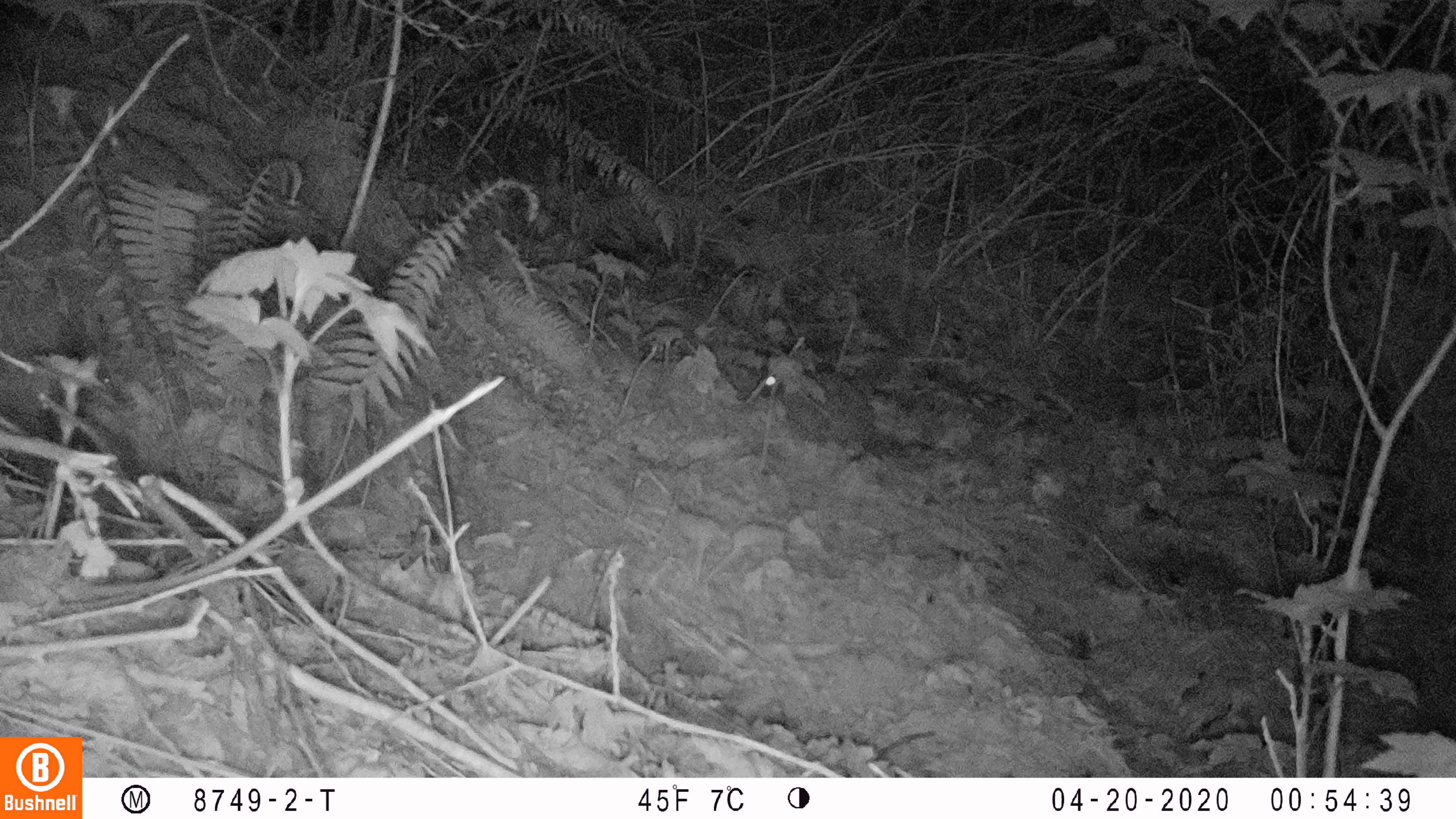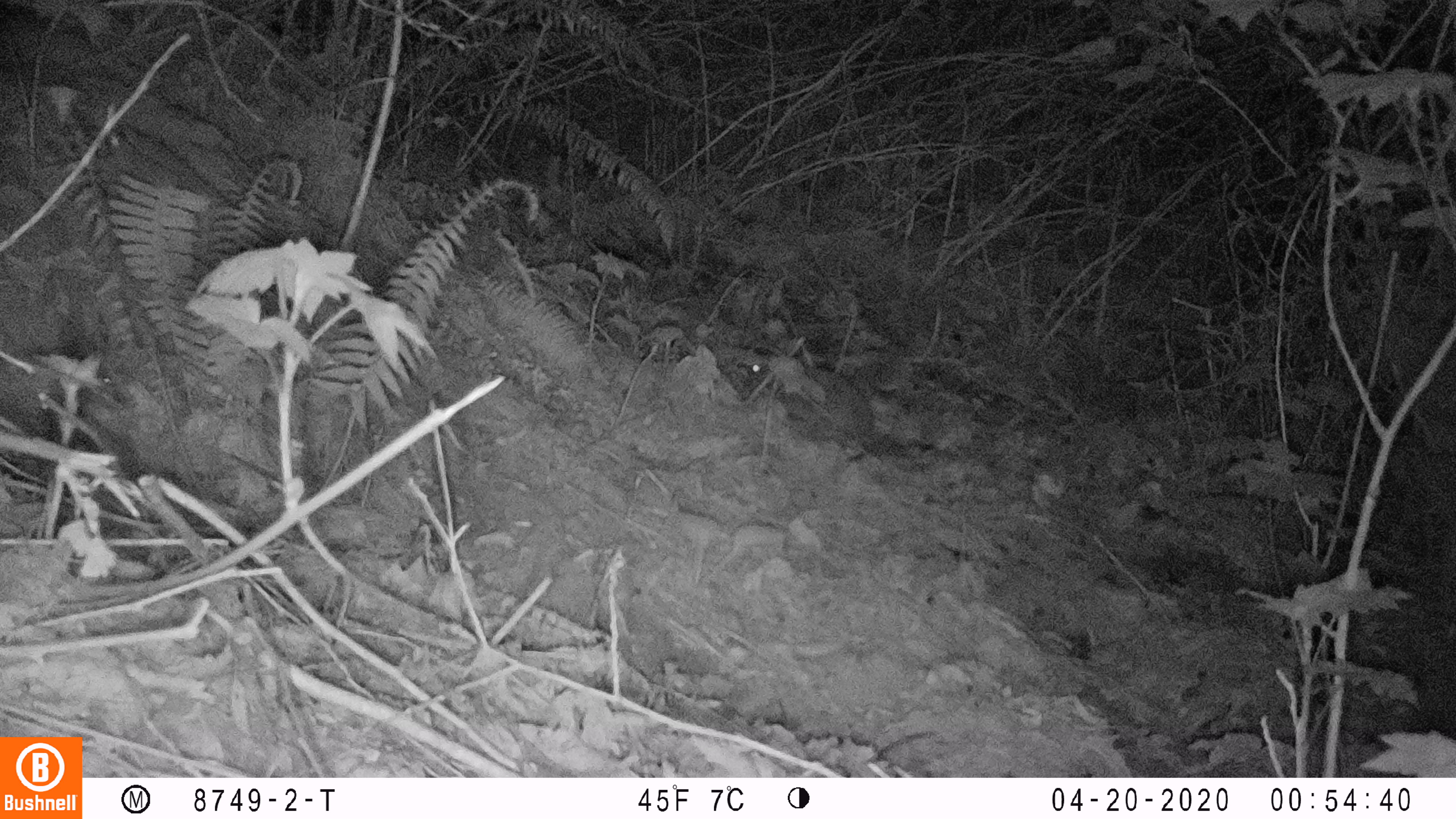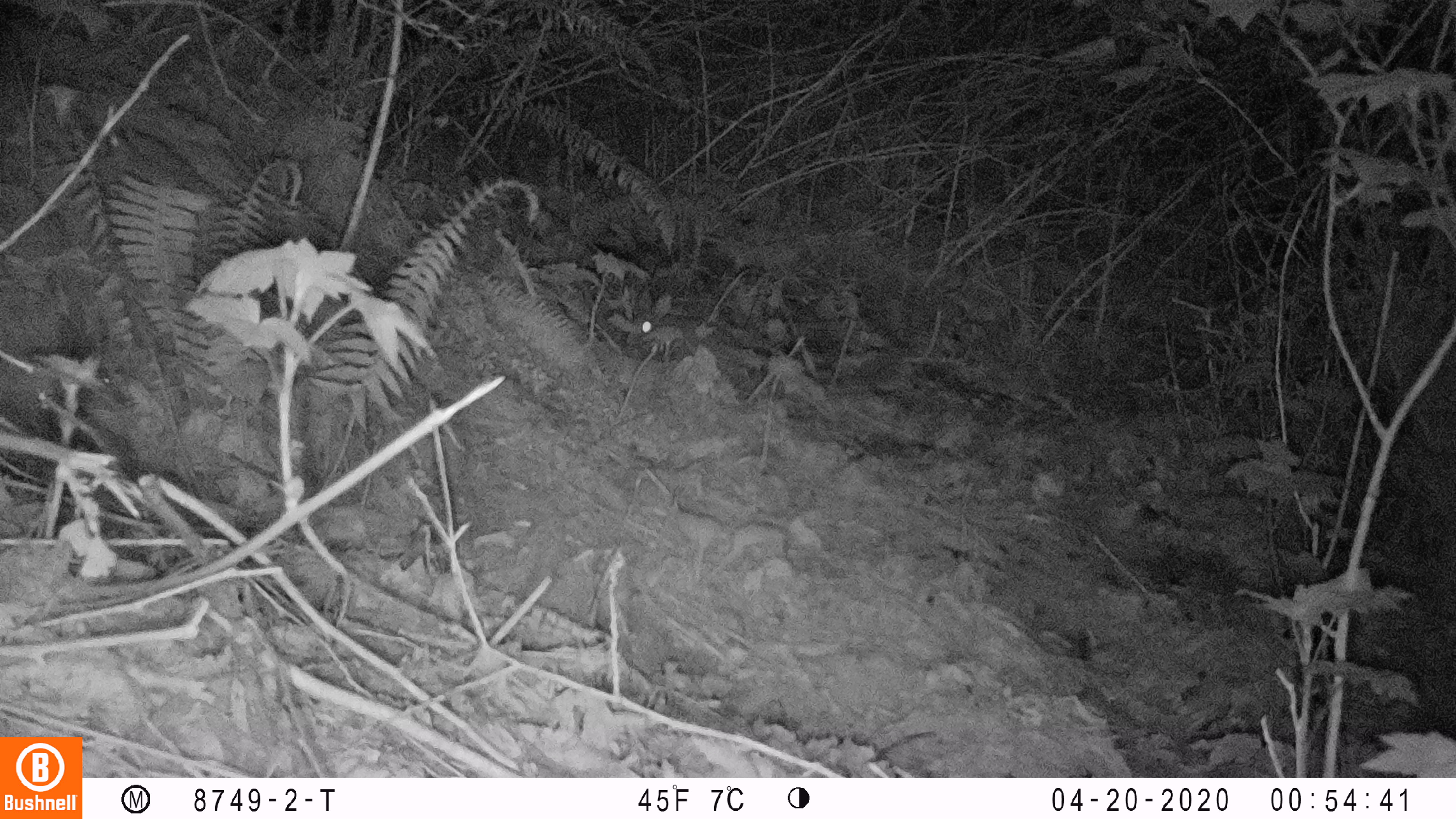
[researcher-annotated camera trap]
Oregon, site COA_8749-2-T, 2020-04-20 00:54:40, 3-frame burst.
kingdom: Animalia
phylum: Chordata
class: Mammalia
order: Lagomorpha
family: Leporidae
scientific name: Leporidae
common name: hares and rabbits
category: leporidae family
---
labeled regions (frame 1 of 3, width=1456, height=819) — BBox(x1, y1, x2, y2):
leporidae family: BBox(757, 335, 873, 468)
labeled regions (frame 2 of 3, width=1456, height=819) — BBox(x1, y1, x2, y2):
leporidae family: BBox(742, 333, 878, 458)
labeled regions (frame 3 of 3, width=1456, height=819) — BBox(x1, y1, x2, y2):
leporidae family: BBox(622, 287, 740, 367)